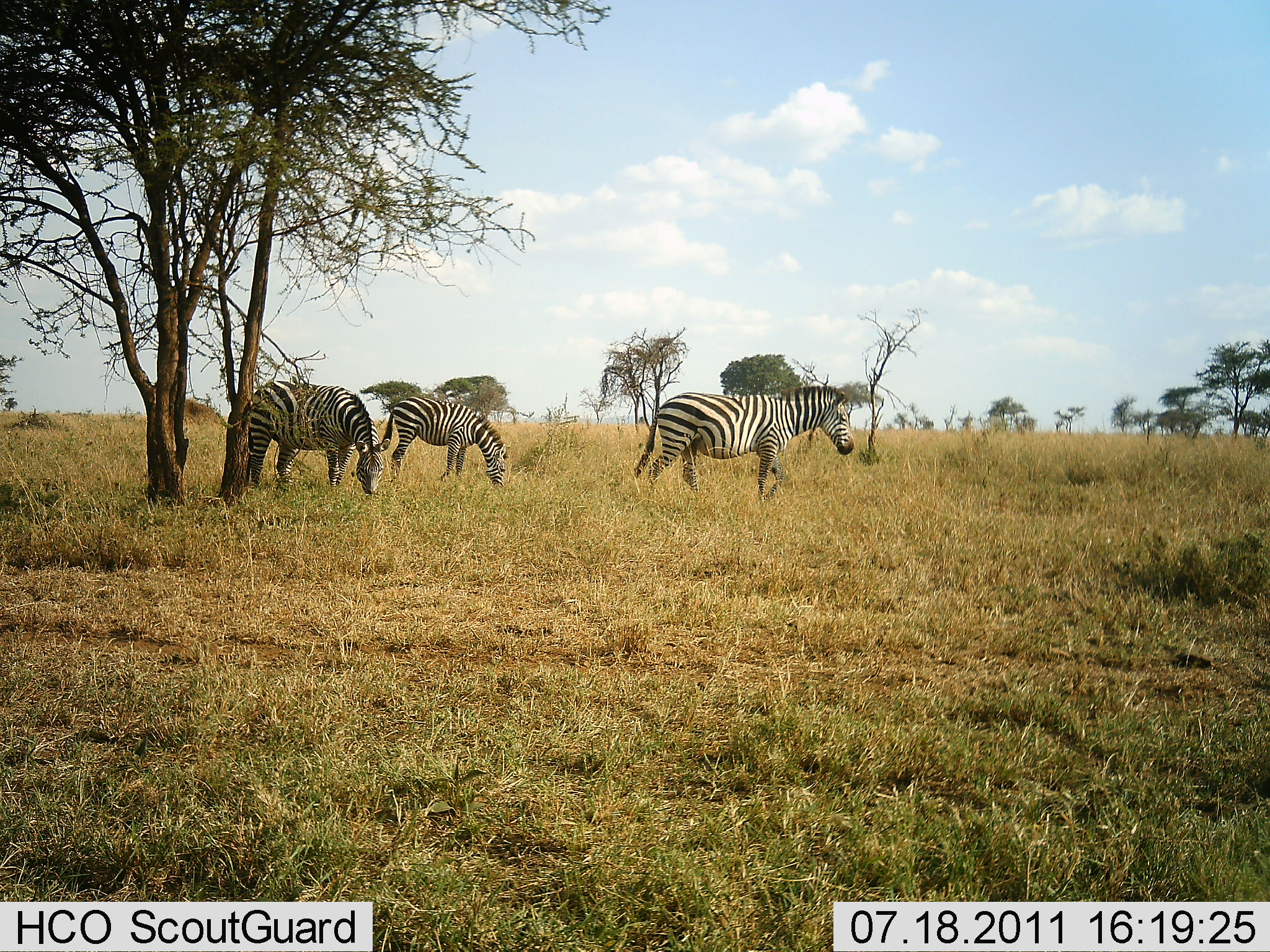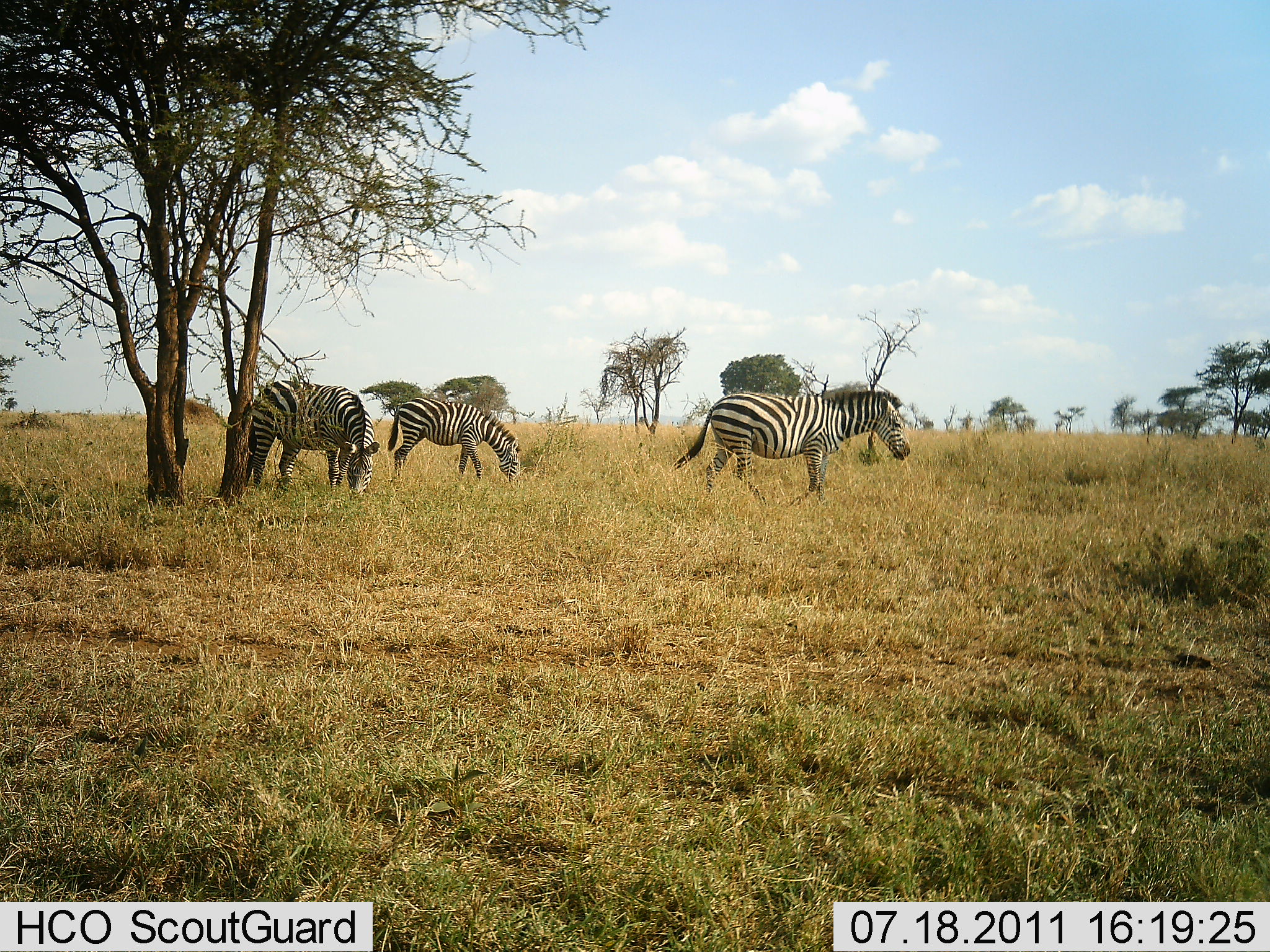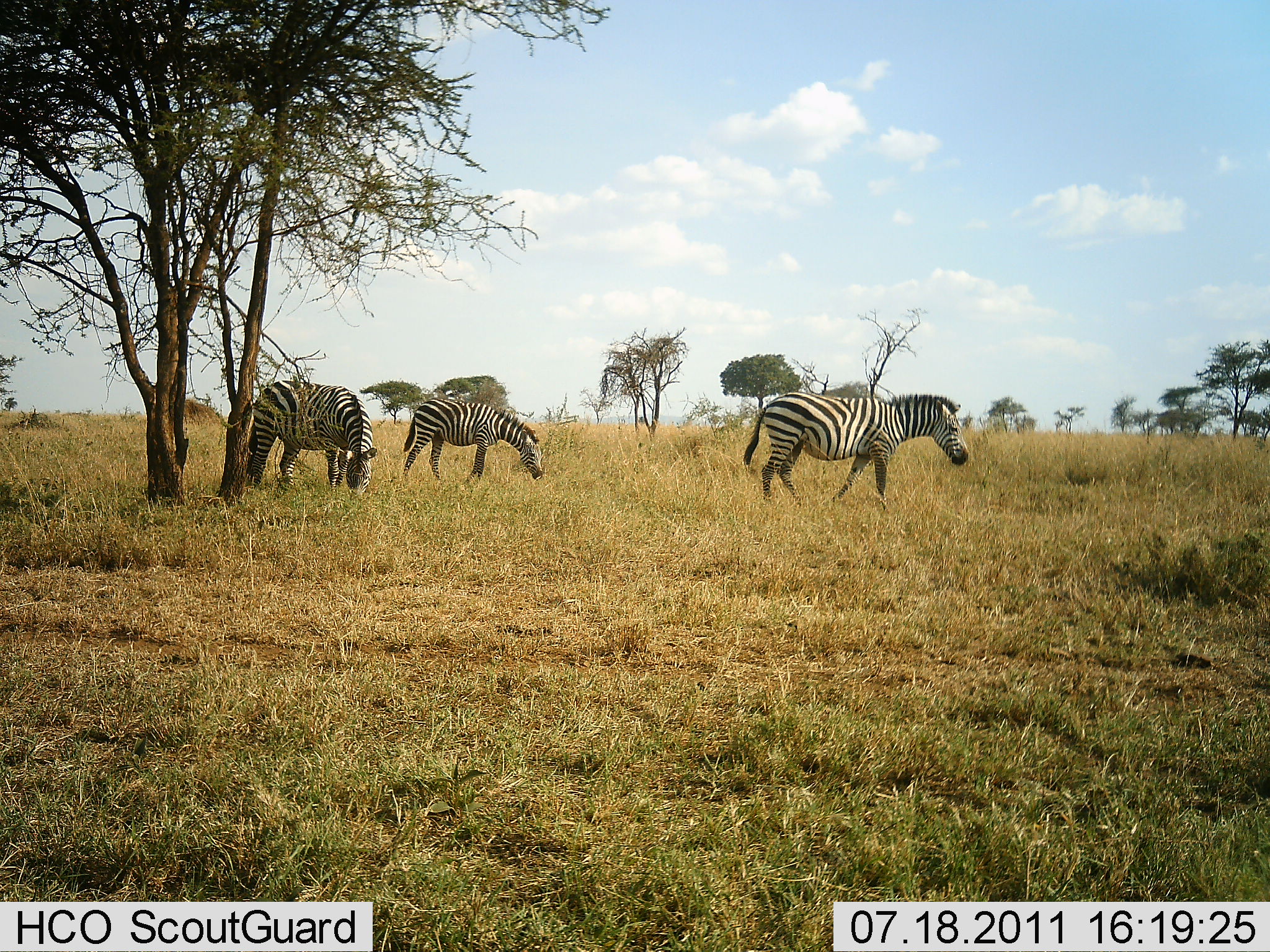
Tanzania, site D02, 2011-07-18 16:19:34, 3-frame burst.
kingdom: Animalia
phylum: Chordata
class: Mammalia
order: Perissodactyla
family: Equidae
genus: Equus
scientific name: Equus quagga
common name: plains zebra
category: zebra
Zebra (plains zebra) (Equus quagga), count 3. Behavior (volunteer vote fractions): standing 36%, resting 0%, moving 73%, interacting 0%. Young present (vote fraction): 0%. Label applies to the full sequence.